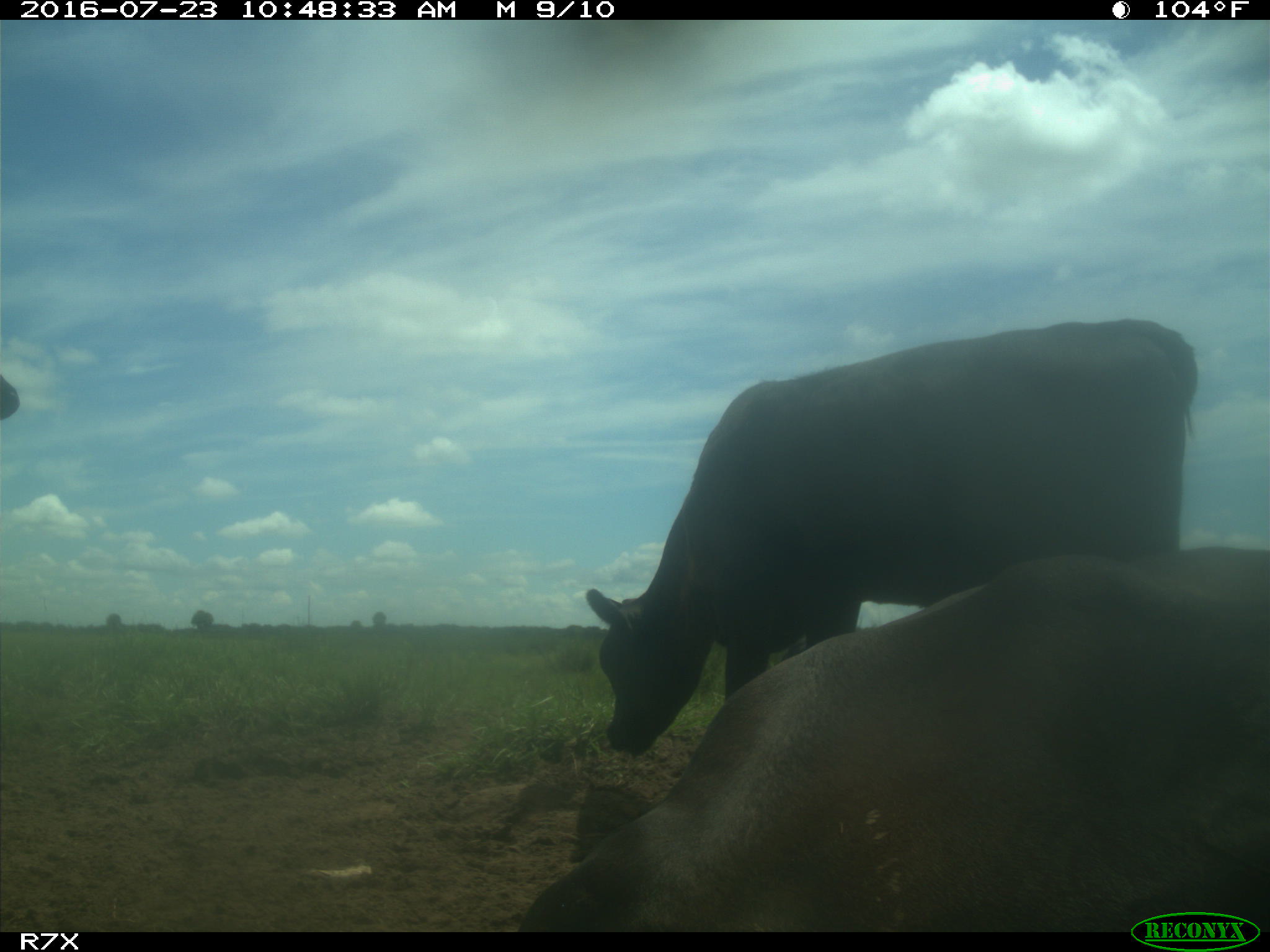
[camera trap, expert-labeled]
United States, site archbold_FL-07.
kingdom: Animalia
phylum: Chordata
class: Mammalia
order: Artiodactyla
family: Bovidae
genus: Bos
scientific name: Bos taurus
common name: domestic cow